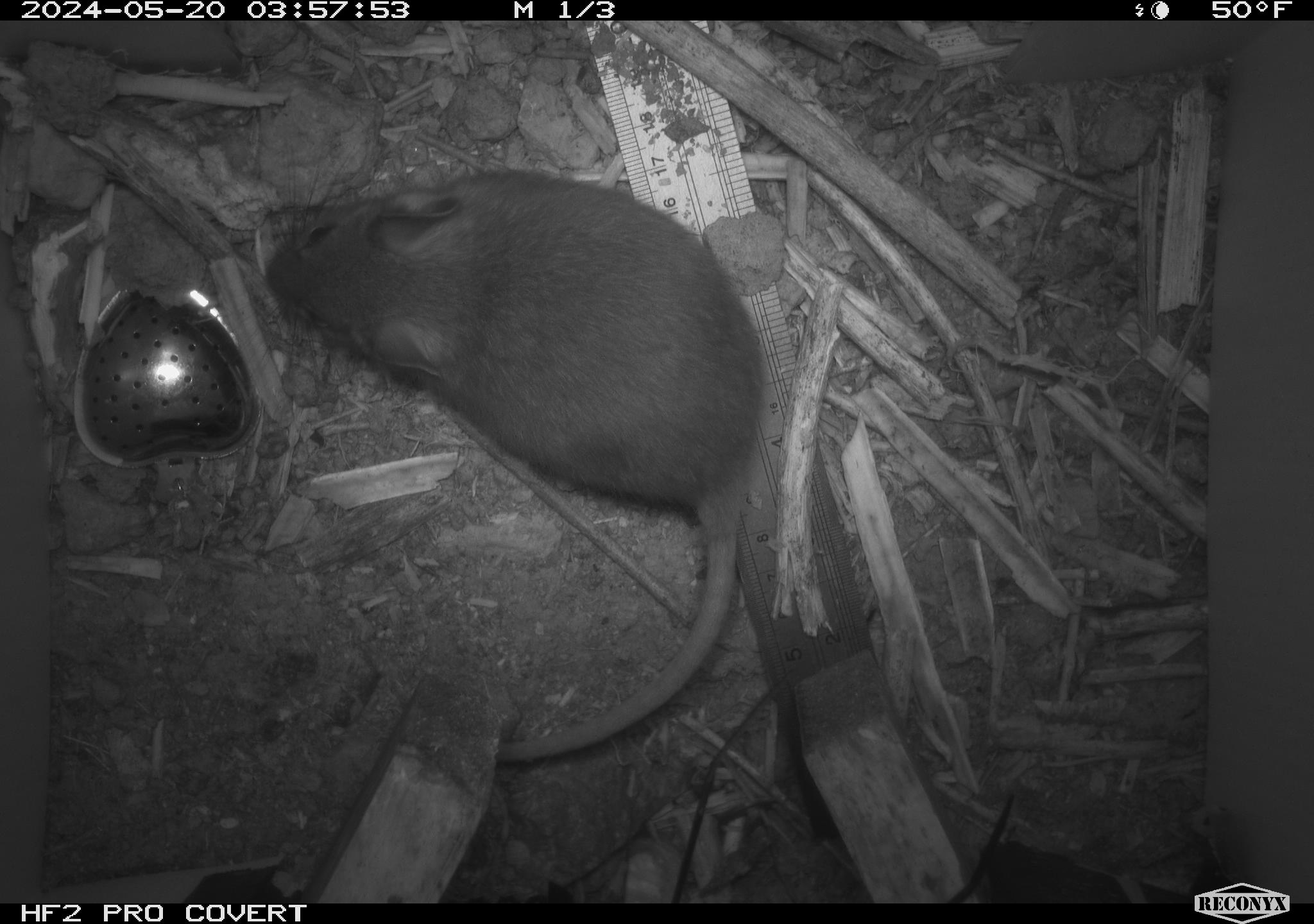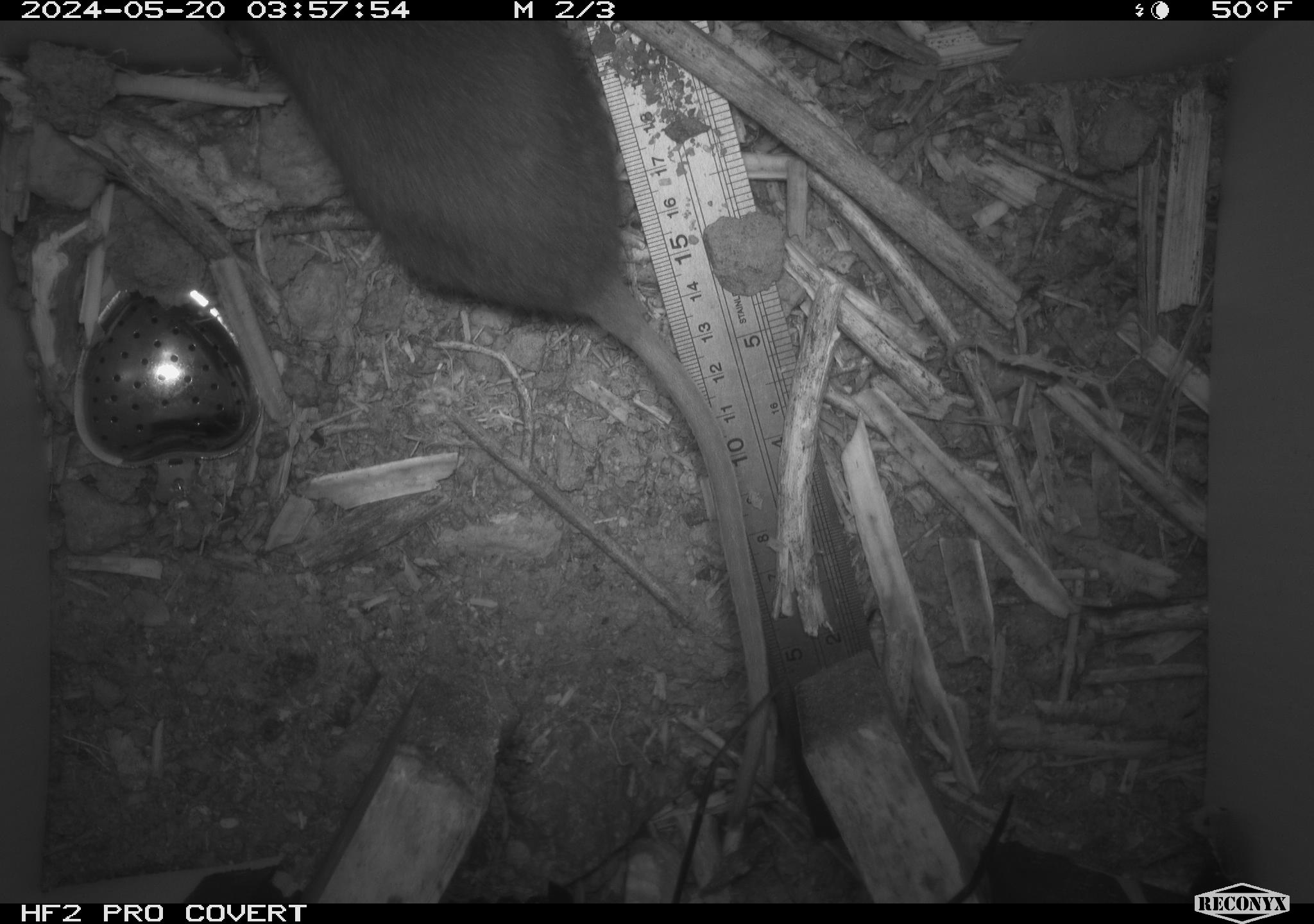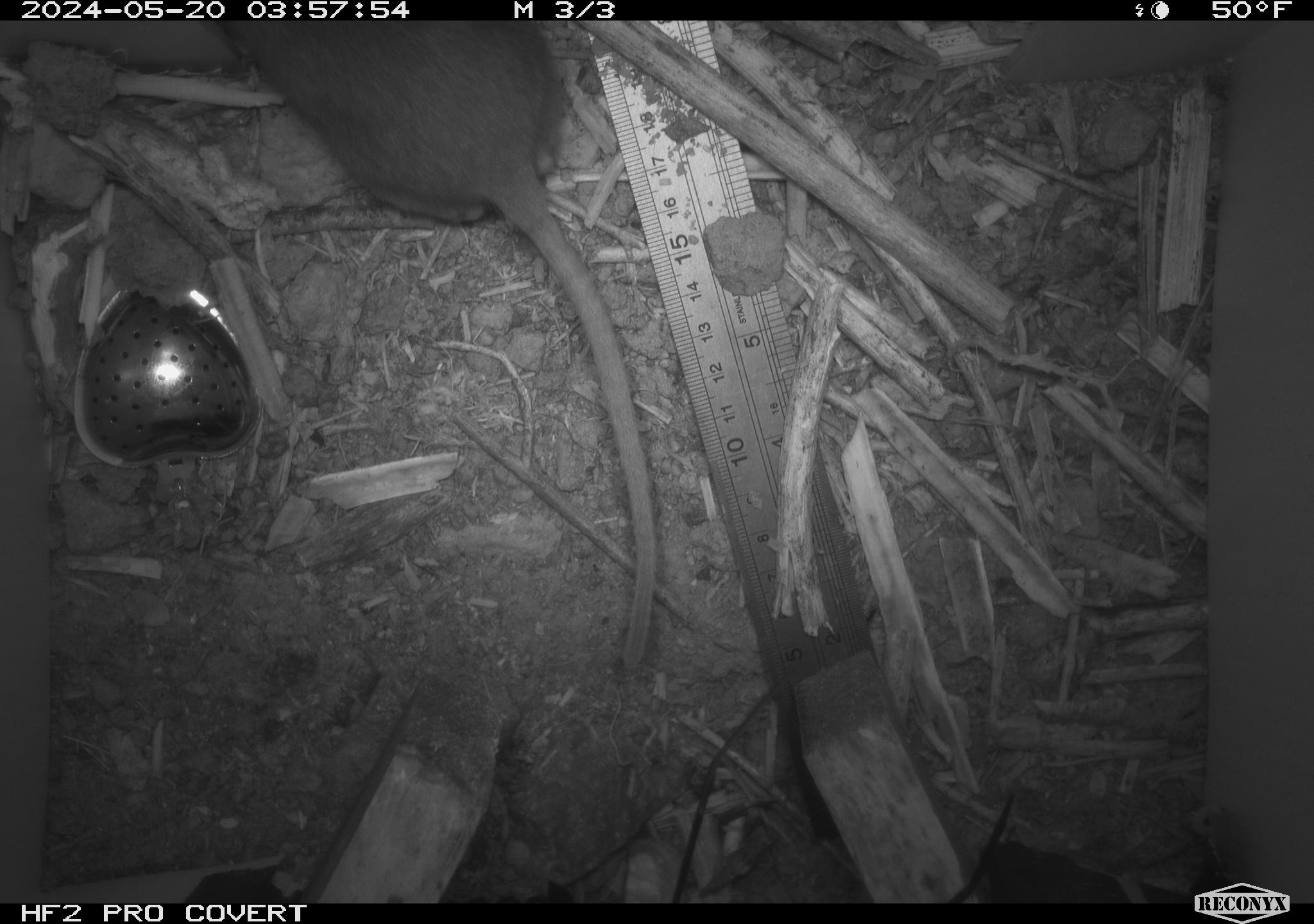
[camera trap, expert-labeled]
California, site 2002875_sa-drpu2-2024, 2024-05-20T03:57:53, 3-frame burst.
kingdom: Animalia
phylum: Chordata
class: Mammalia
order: Rodentia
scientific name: Rodentia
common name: rodent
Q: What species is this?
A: Rodent (Rodentia).